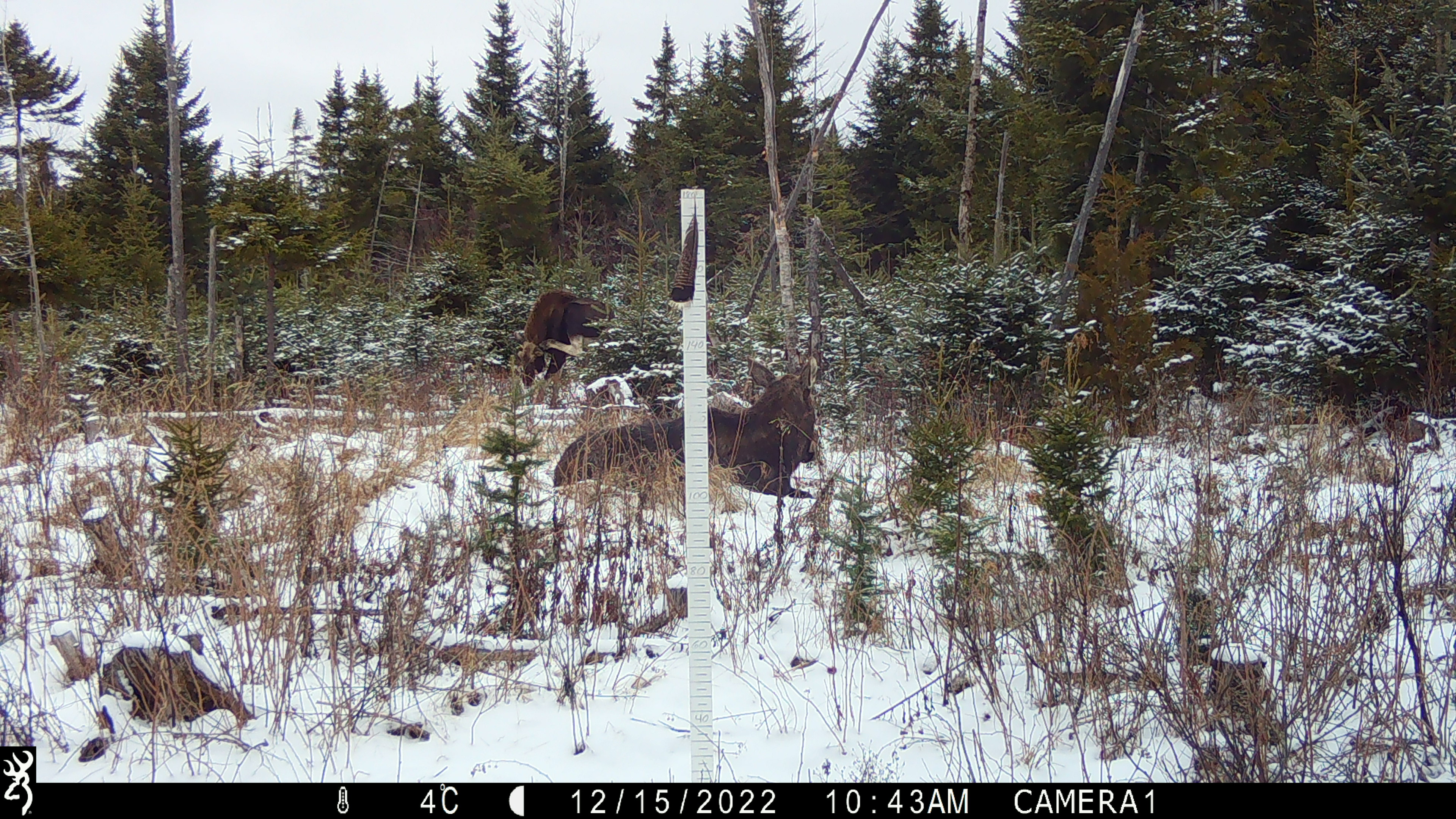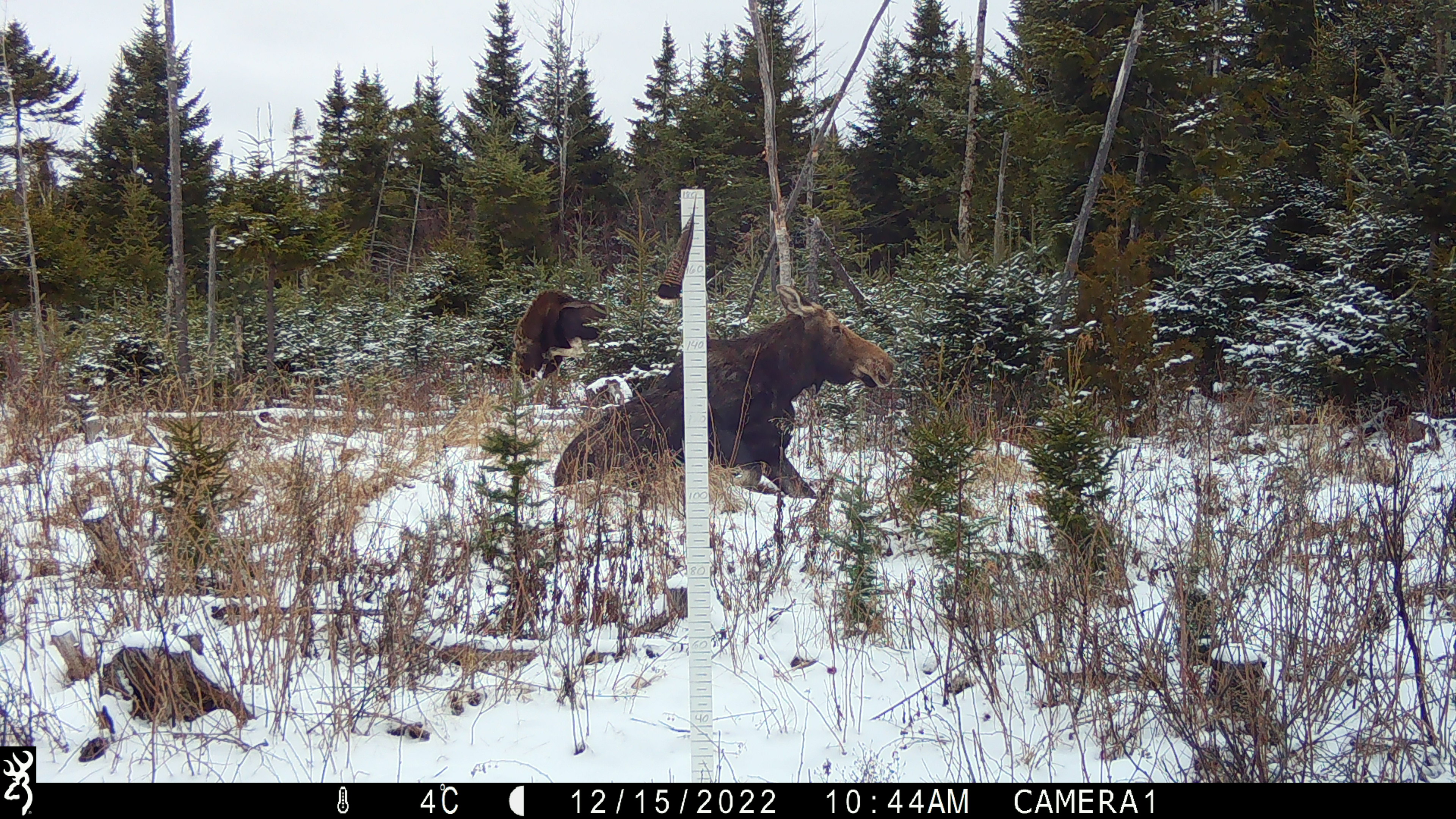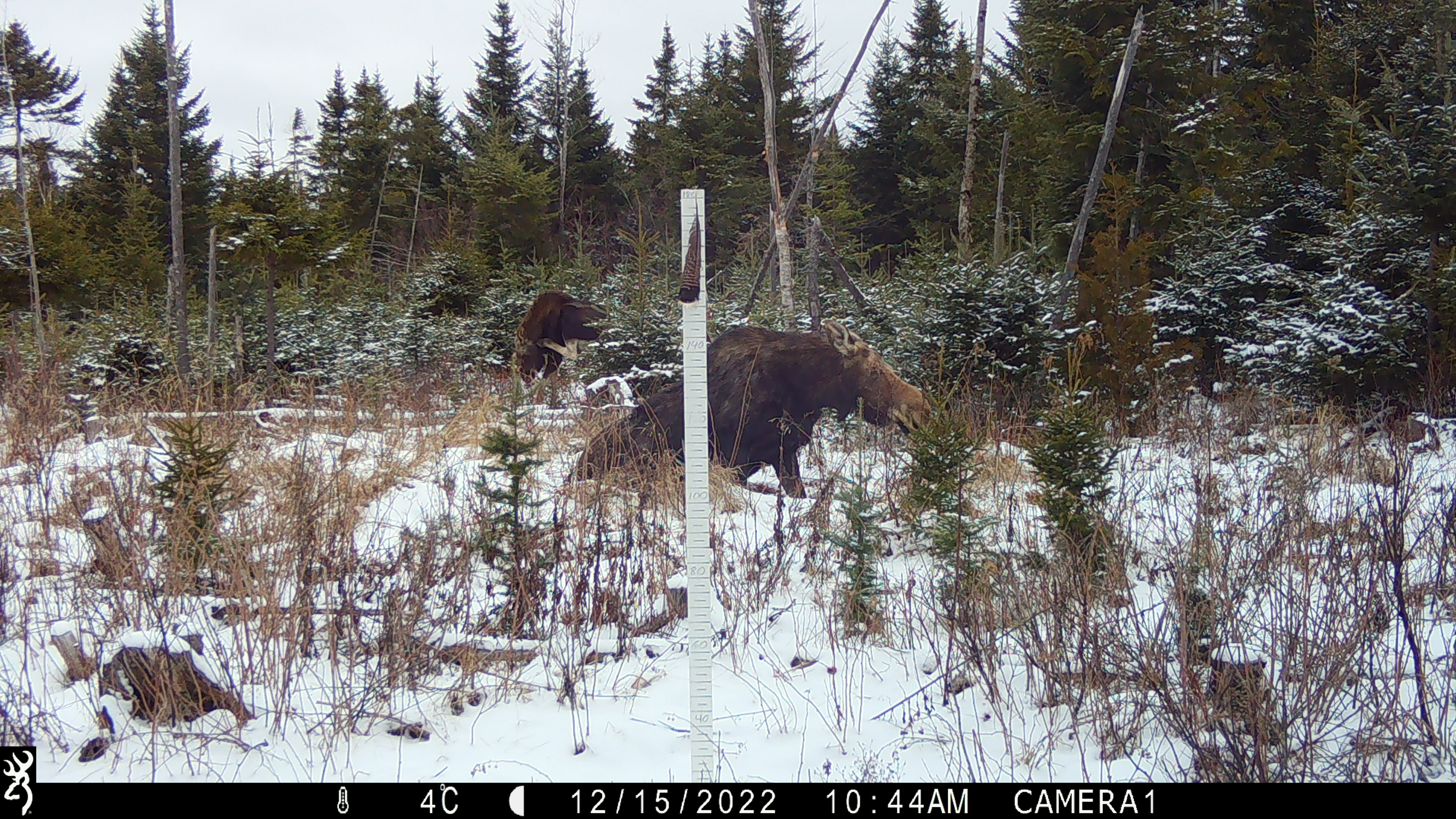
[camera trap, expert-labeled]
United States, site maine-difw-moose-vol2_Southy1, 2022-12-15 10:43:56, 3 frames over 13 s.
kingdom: Animalia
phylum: Chordata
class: Mammalia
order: Artiodactyla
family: Cervidae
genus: Alces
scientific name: Alces alces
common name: moose